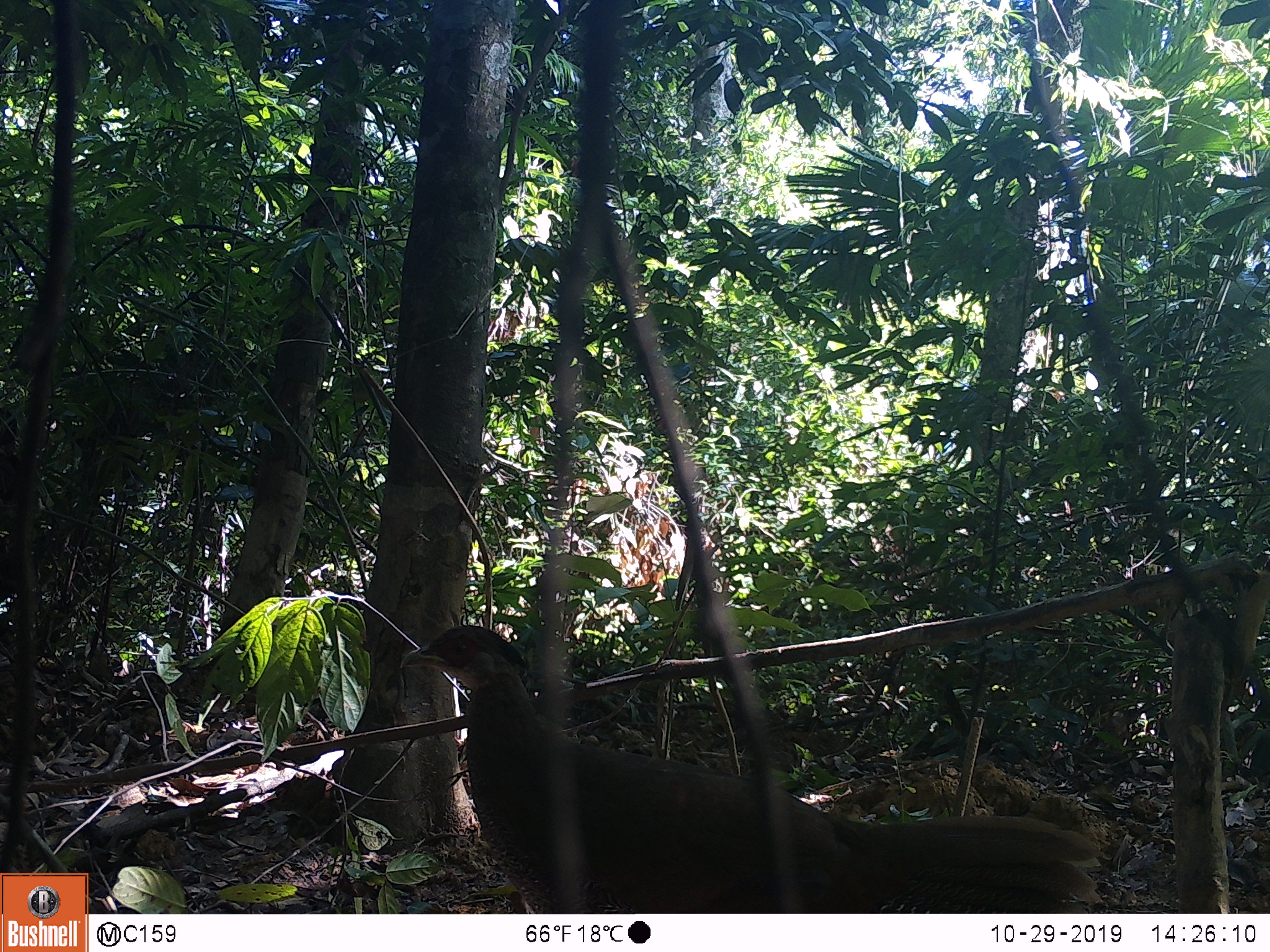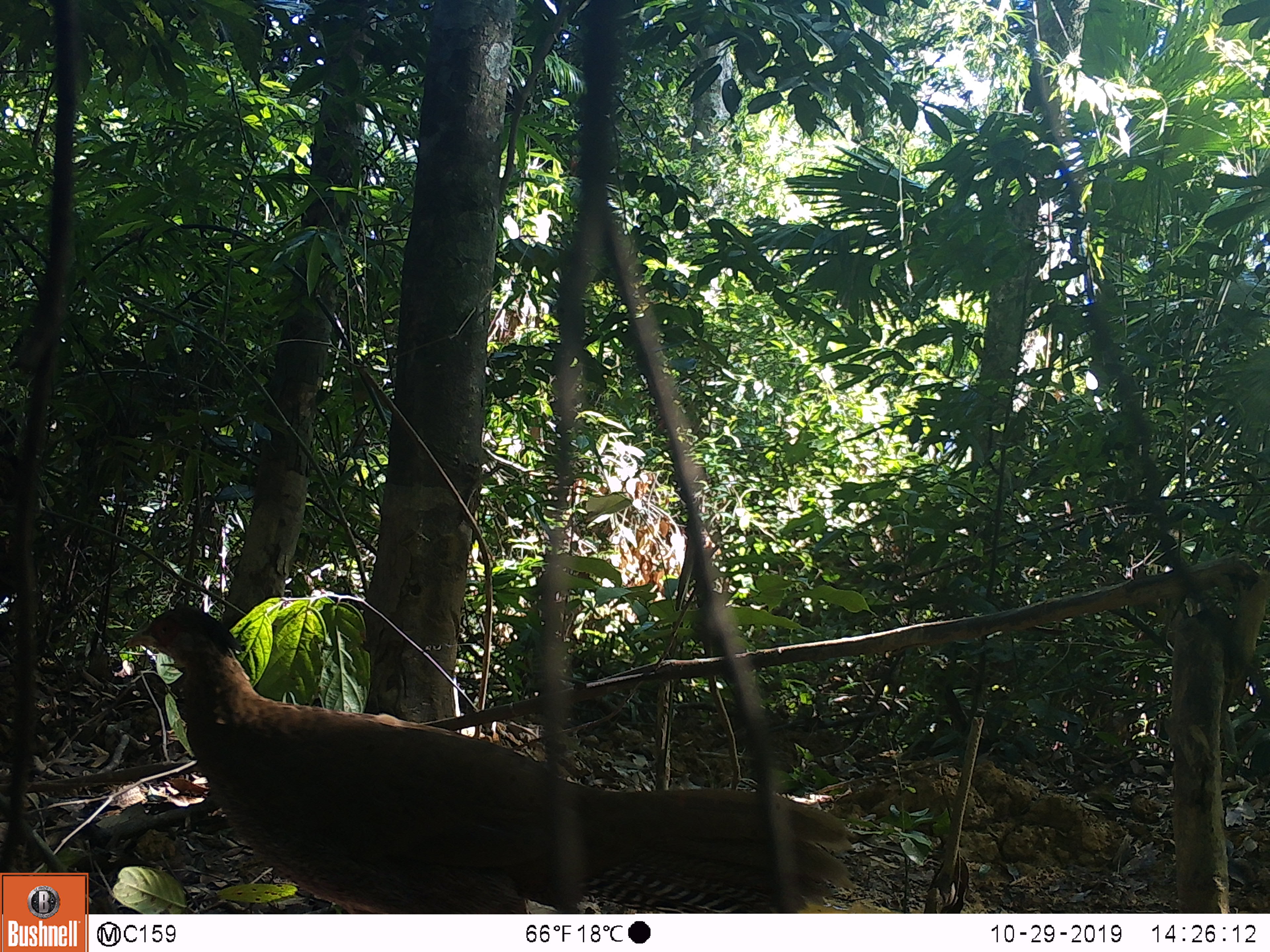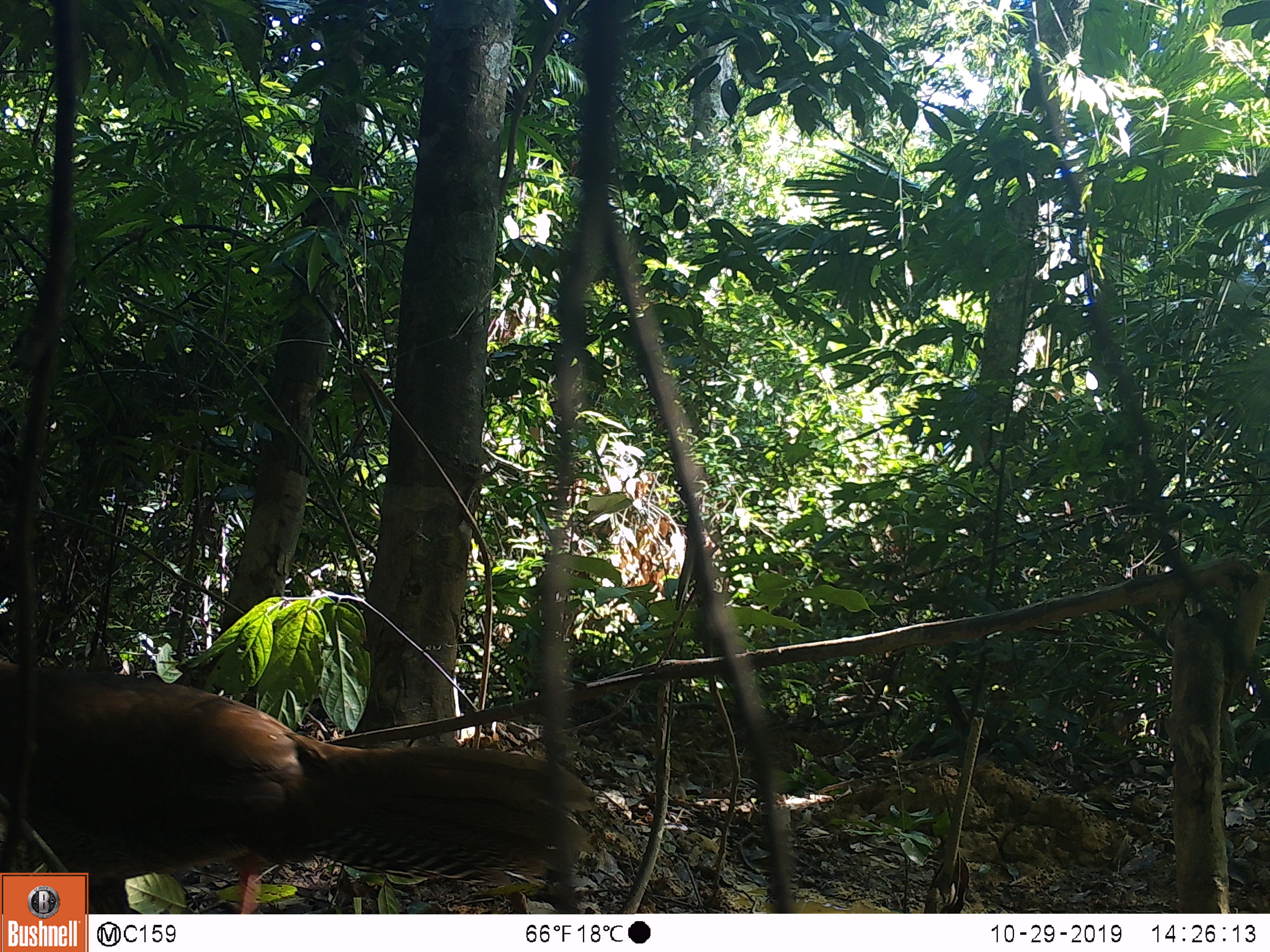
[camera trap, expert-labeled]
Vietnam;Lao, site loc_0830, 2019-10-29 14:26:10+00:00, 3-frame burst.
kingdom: Animalia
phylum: Chordata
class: Aves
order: Galliformes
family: Phasianidae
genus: Lophura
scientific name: Lophura nycthemera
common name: silver pheasant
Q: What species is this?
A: Silver pheasant (Lophura nycthemera).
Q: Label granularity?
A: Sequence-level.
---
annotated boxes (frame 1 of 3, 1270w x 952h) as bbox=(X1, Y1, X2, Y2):
silver pheasant: bbox=(399, 624, 1102, 913)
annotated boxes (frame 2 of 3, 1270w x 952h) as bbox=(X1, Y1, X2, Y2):
silver pheasant: bbox=(122, 603, 852, 910)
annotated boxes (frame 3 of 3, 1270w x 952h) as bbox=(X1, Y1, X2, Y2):
silver pheasant: bbox=(0, 660, 598, 913)